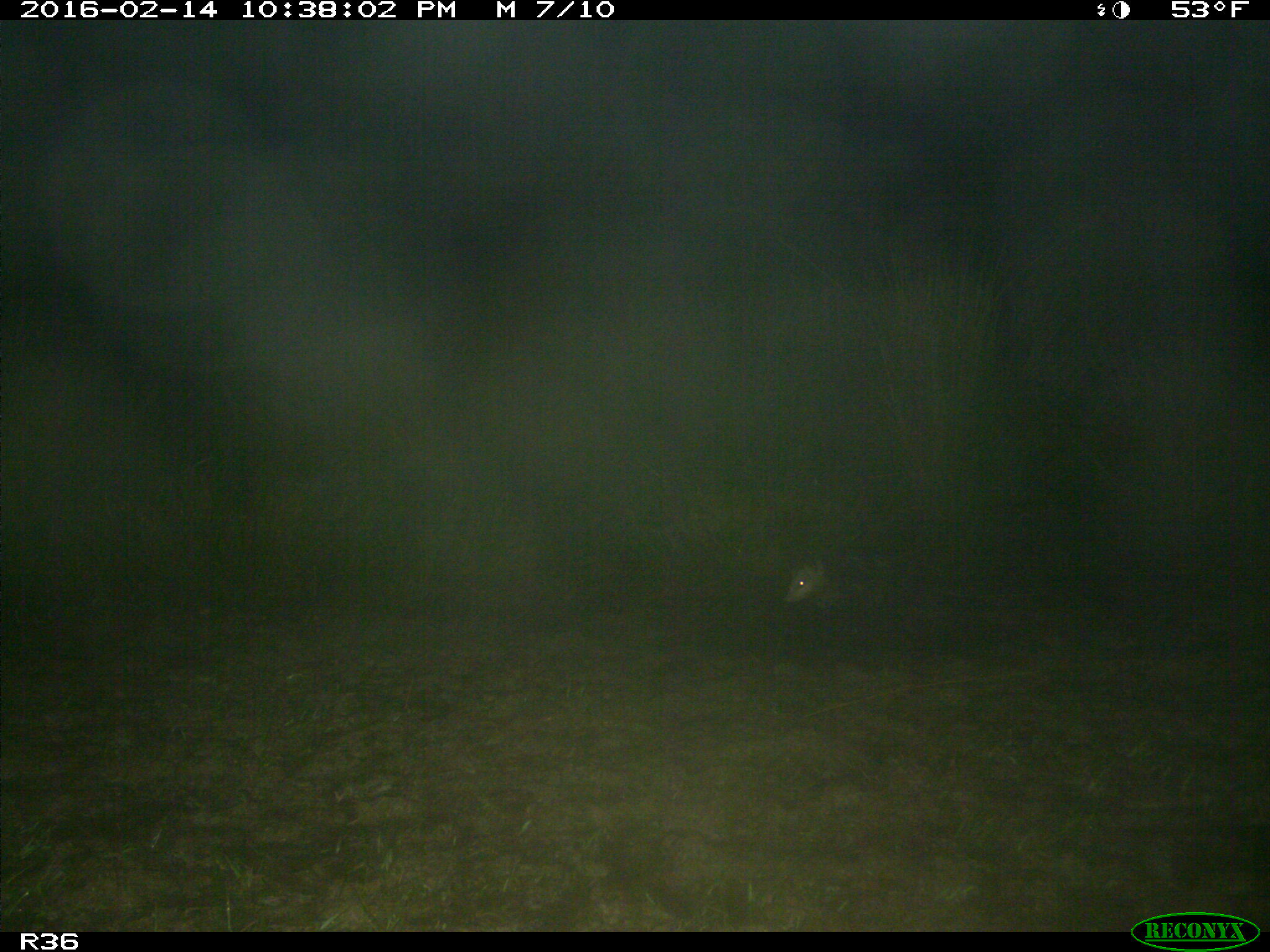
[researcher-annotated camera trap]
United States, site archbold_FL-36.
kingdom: Animalia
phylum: Chordata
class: Mammalia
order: Didelphimorphia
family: Didelphidae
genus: Didelphis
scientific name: Didelphis virginiana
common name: virginia opossum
Didelphis virginiana (virginia opossum).